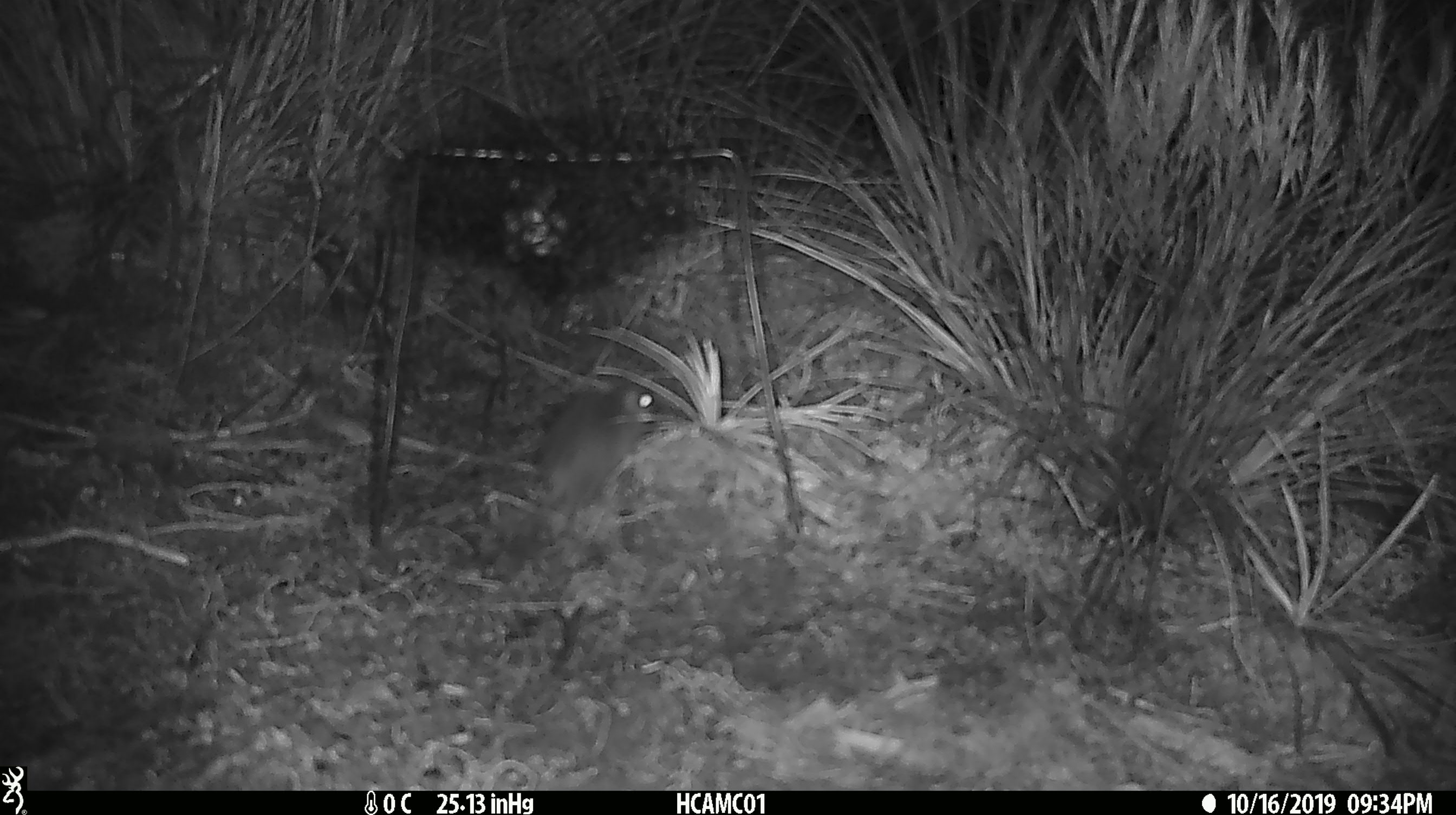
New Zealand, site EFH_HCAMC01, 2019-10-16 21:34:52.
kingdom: Animalia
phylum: Chordata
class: Mammalia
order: Rodentia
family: Muridae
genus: Mus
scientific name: Mus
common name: mouse